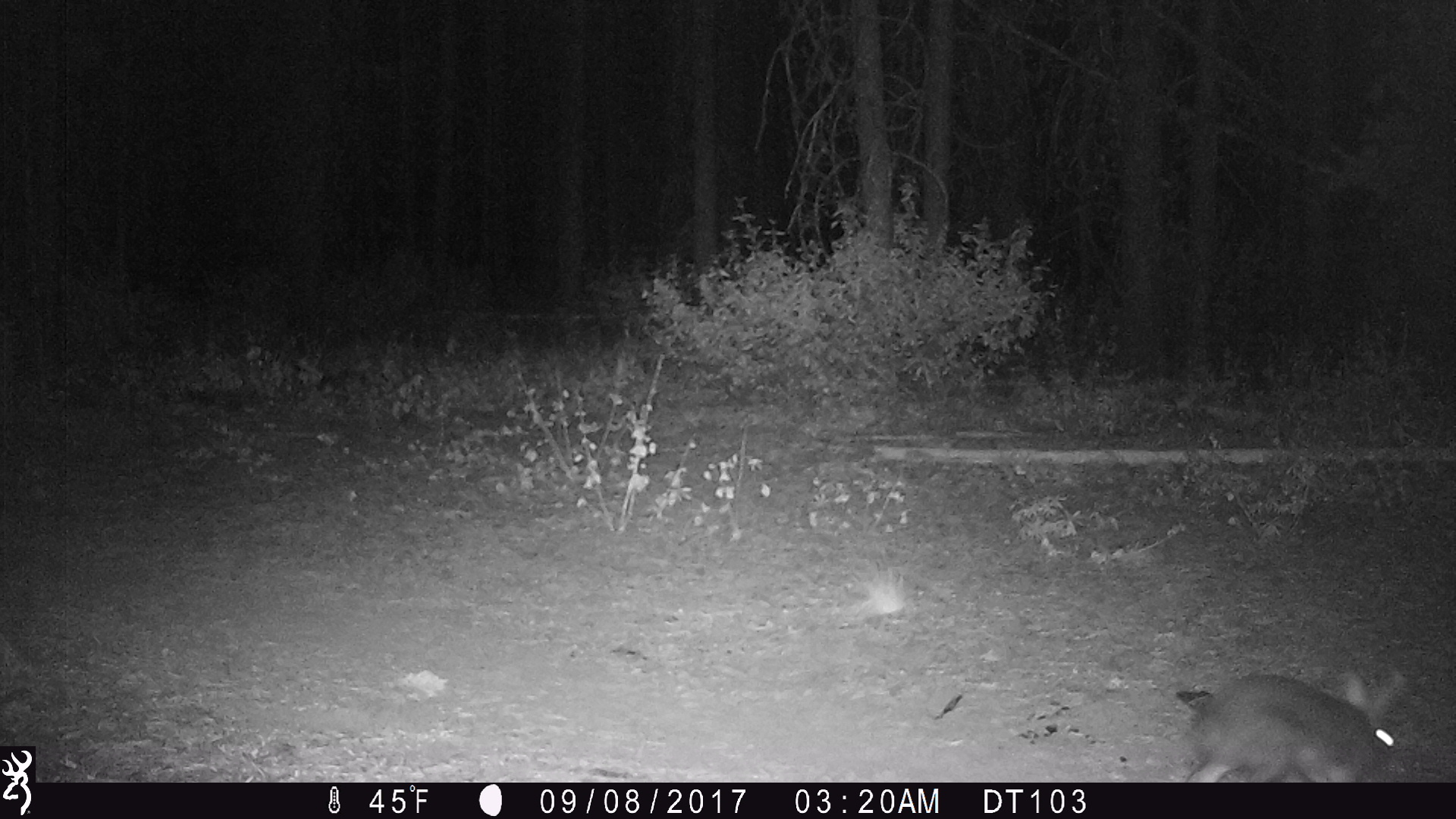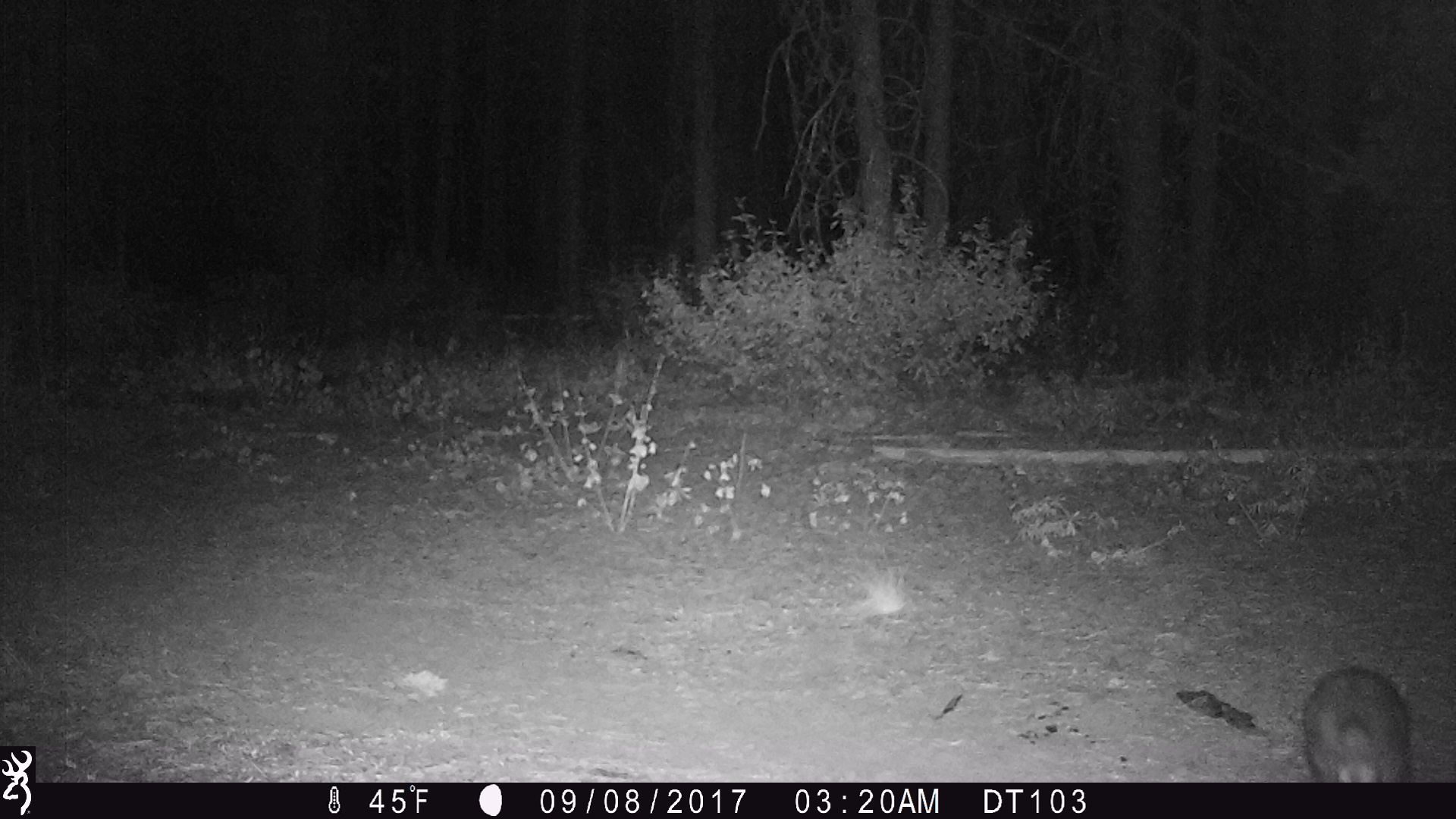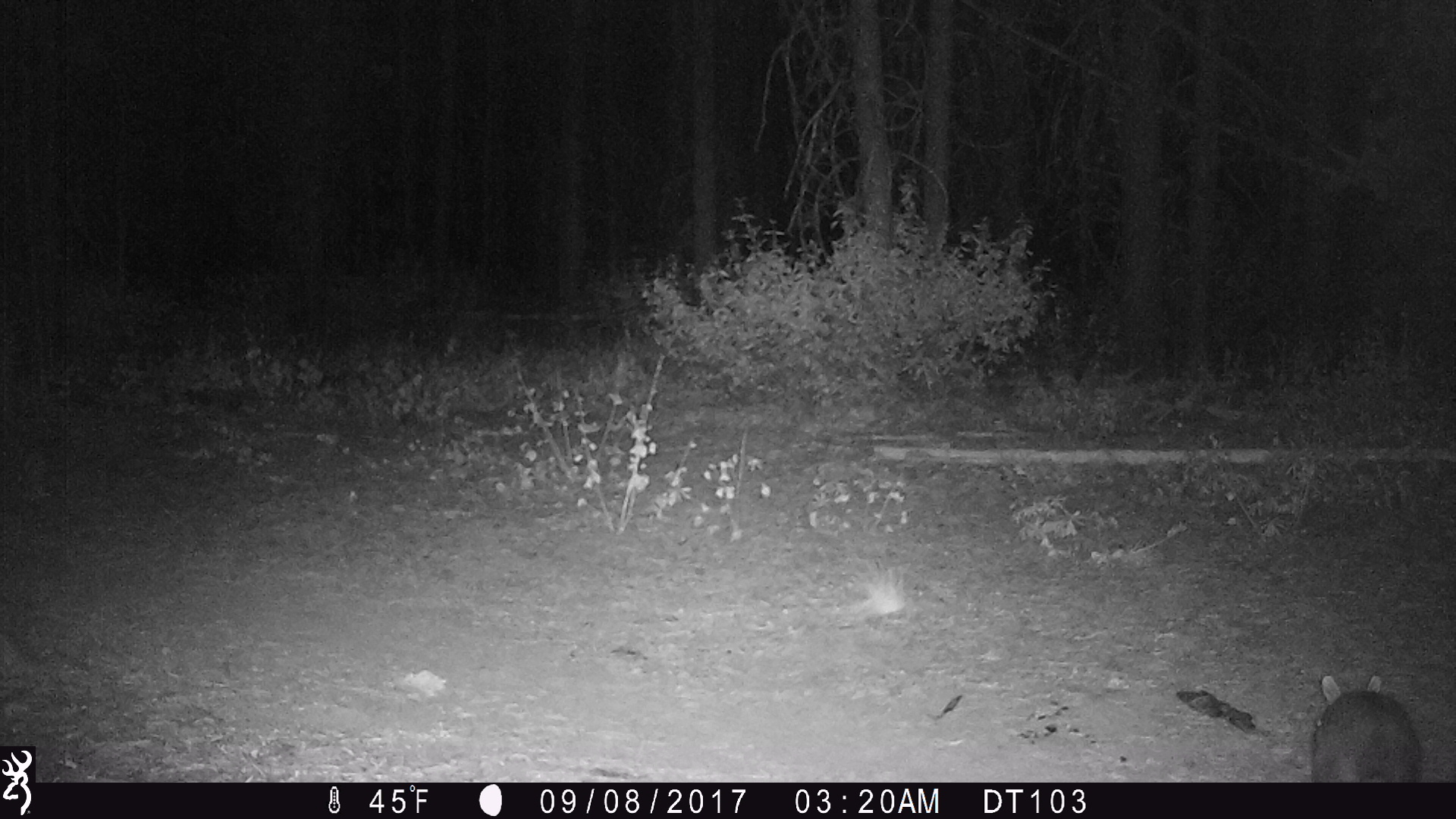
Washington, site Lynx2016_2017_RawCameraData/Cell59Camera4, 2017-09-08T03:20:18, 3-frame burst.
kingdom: Animalia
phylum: Chordata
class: Mammalia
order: Lagomorpha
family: Leporidae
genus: Lepus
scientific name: Lepus americanus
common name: snowshoe hare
Lepus americanus (snowshoe hare). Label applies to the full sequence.